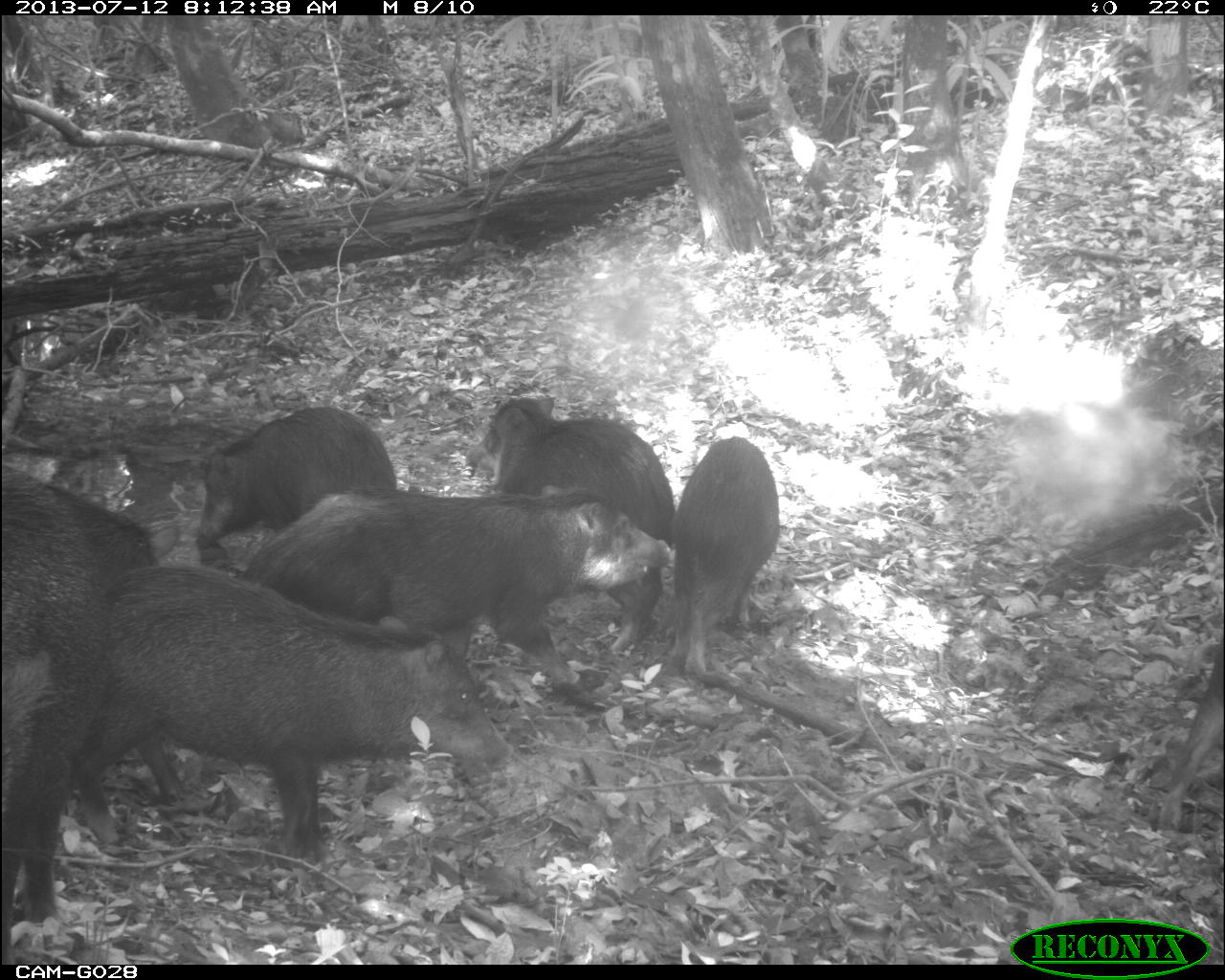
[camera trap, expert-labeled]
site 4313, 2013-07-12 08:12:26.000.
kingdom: Animalia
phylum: Chordata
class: Mammalia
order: Artiodactyla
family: Tayassuidae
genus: Tayassu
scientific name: Tayassu pecari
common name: white-lipped peccary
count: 20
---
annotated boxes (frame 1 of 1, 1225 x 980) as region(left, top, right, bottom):
tayassu pecari: region(70, 563, 510, 866); region(240, 482, 675, 685); region(0, 462, 152, 959); region(465, 393, 677, 655); region(194, 403, 399, 577); region(670, 435, 779, 677); region(1153, 649, 1219, 830)